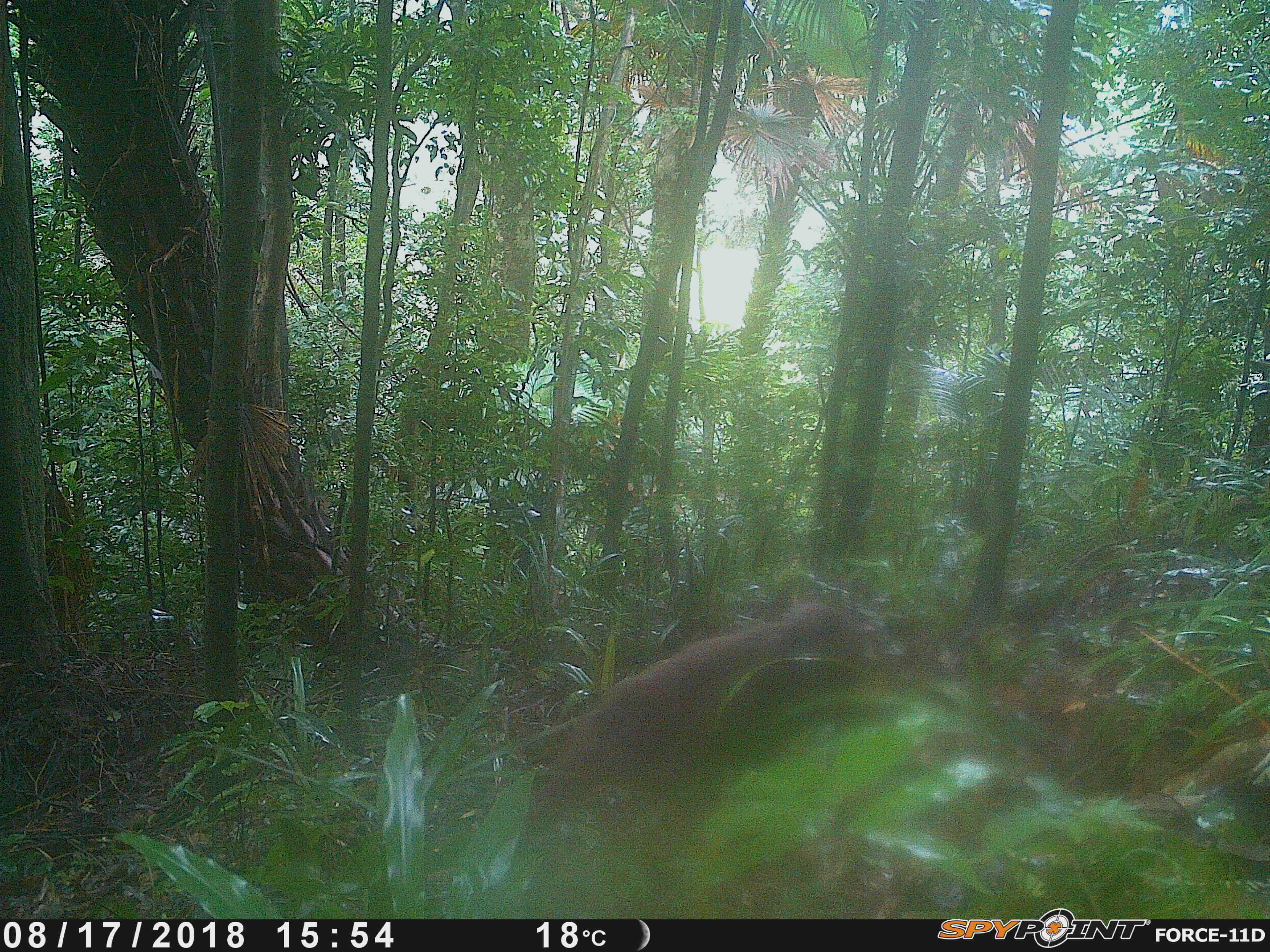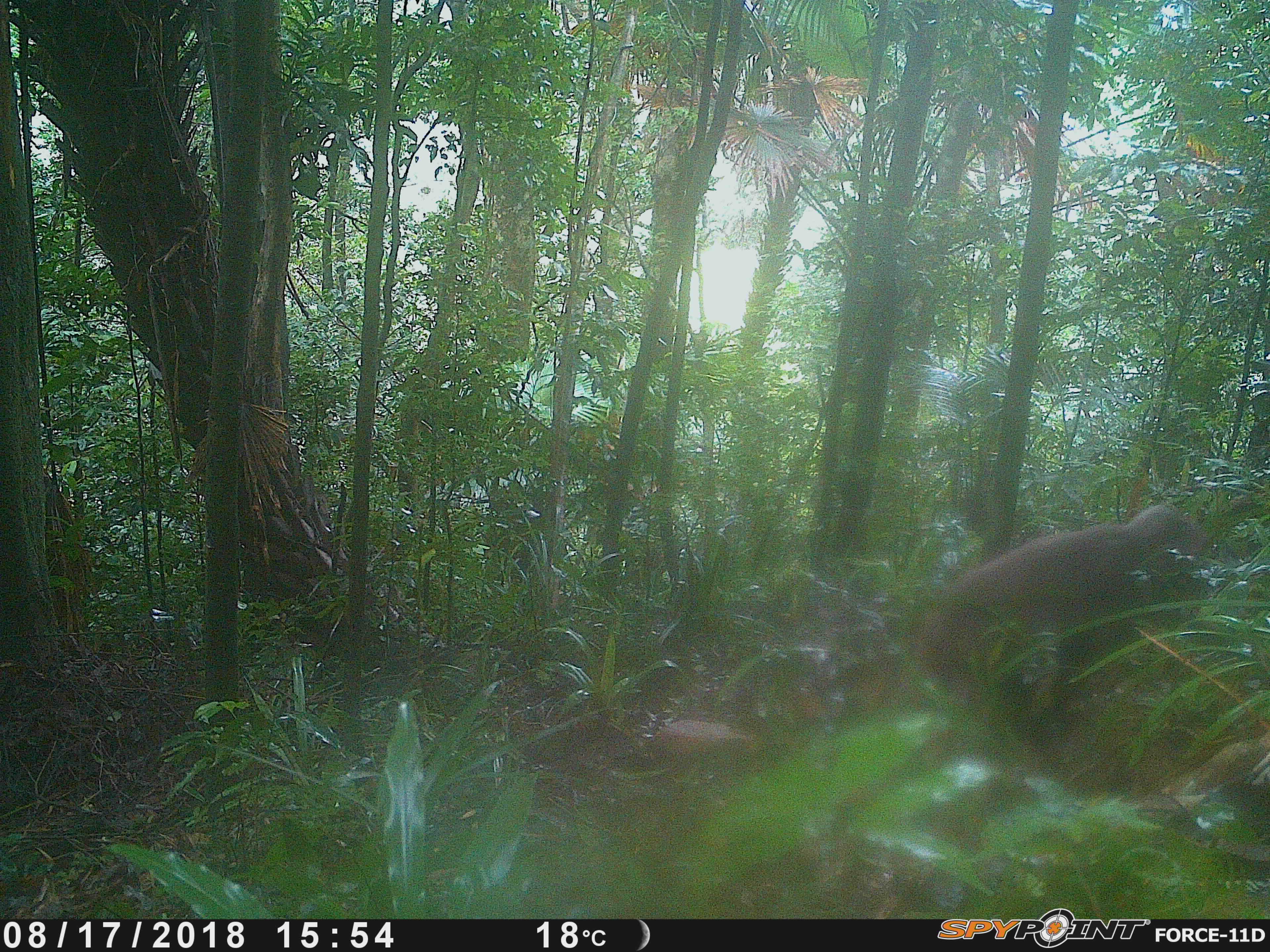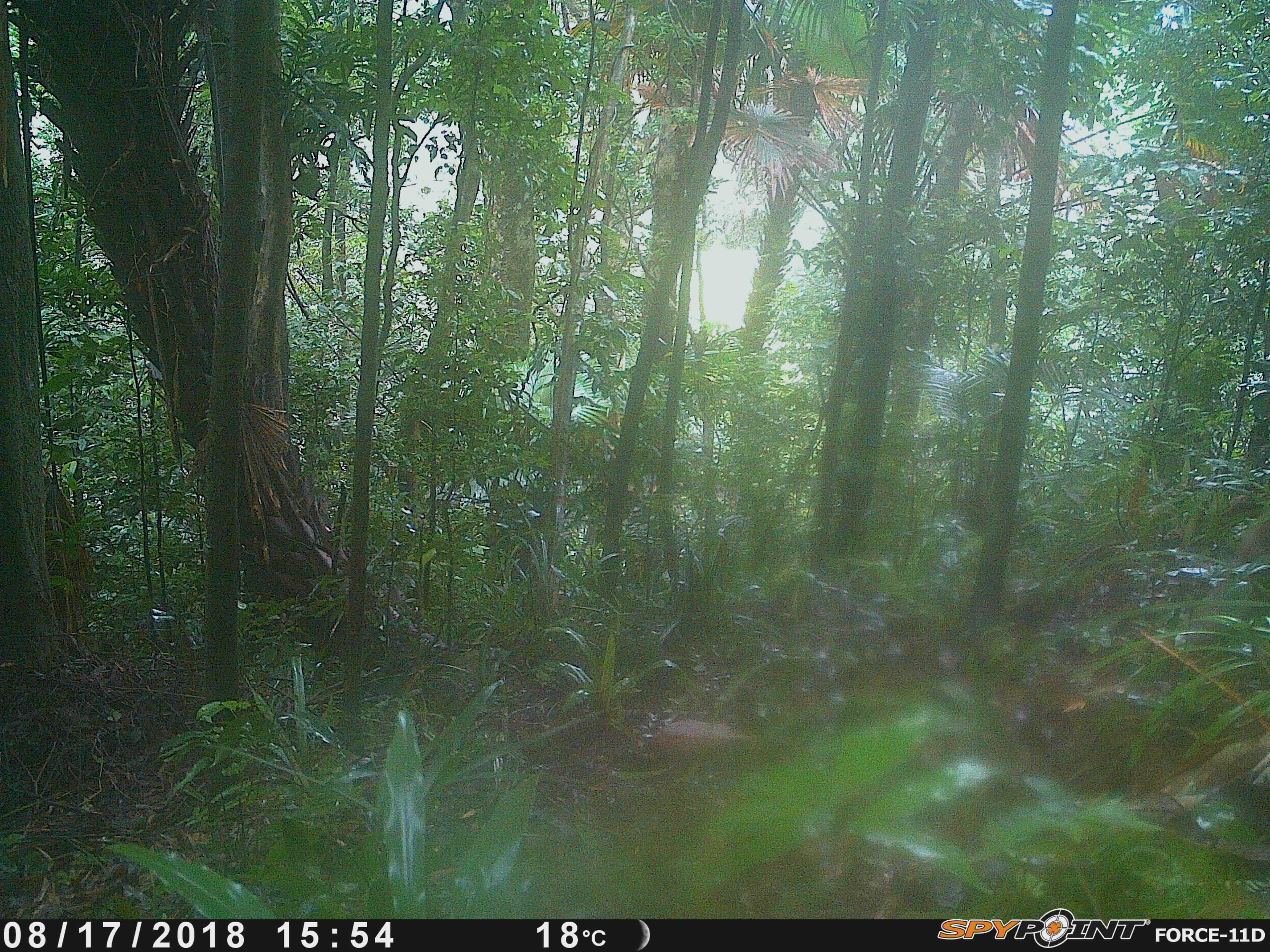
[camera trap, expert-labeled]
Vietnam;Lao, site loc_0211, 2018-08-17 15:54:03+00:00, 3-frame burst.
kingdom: Animalia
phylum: Chordata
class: Mammalia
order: Primates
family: Cercopithecidae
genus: Macaca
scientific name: Macaca arctoides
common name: stump-tailed macaque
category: stump tailed macaque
Stump tailed macaque (stump-tailed macaque) (Macaca arctoides). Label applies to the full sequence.